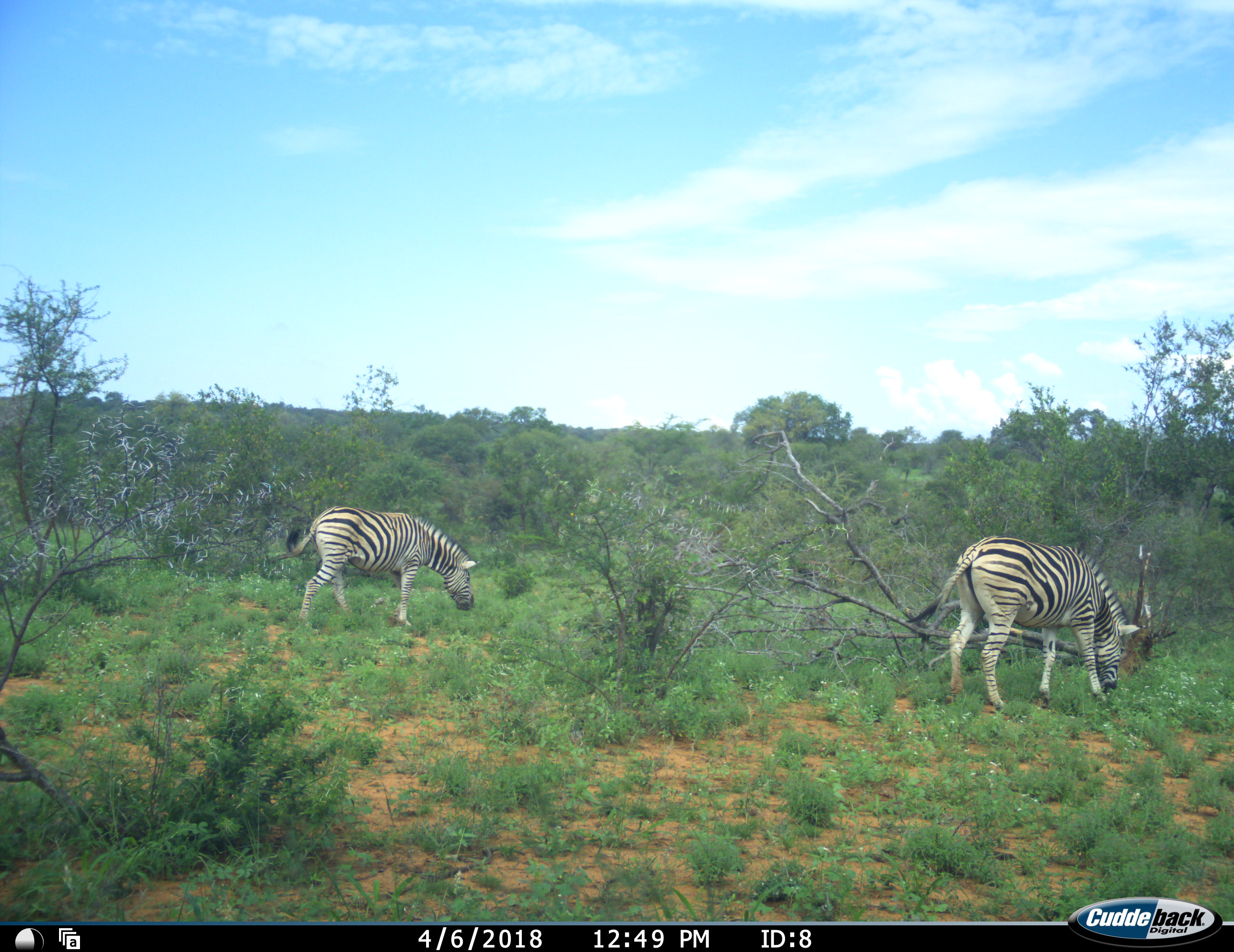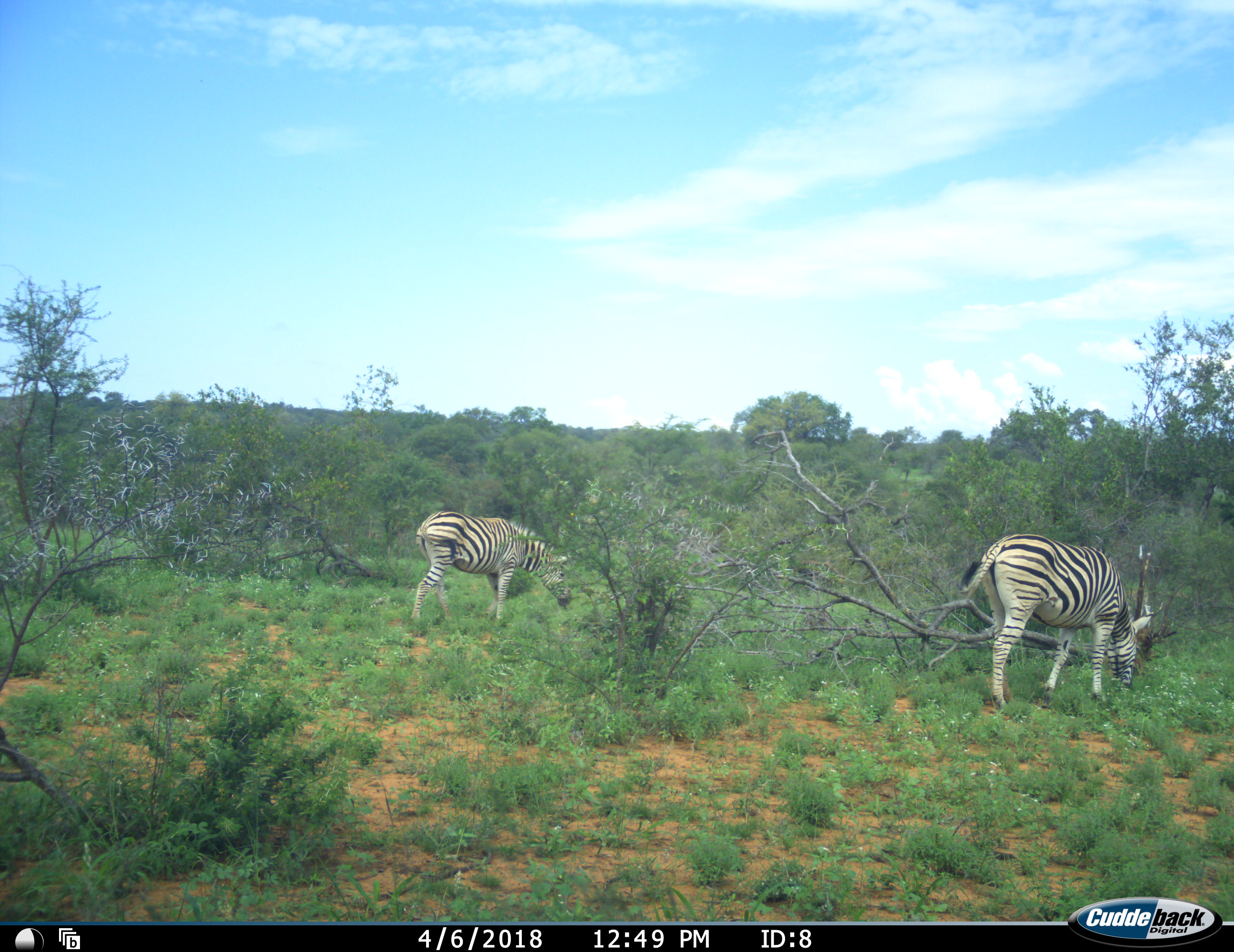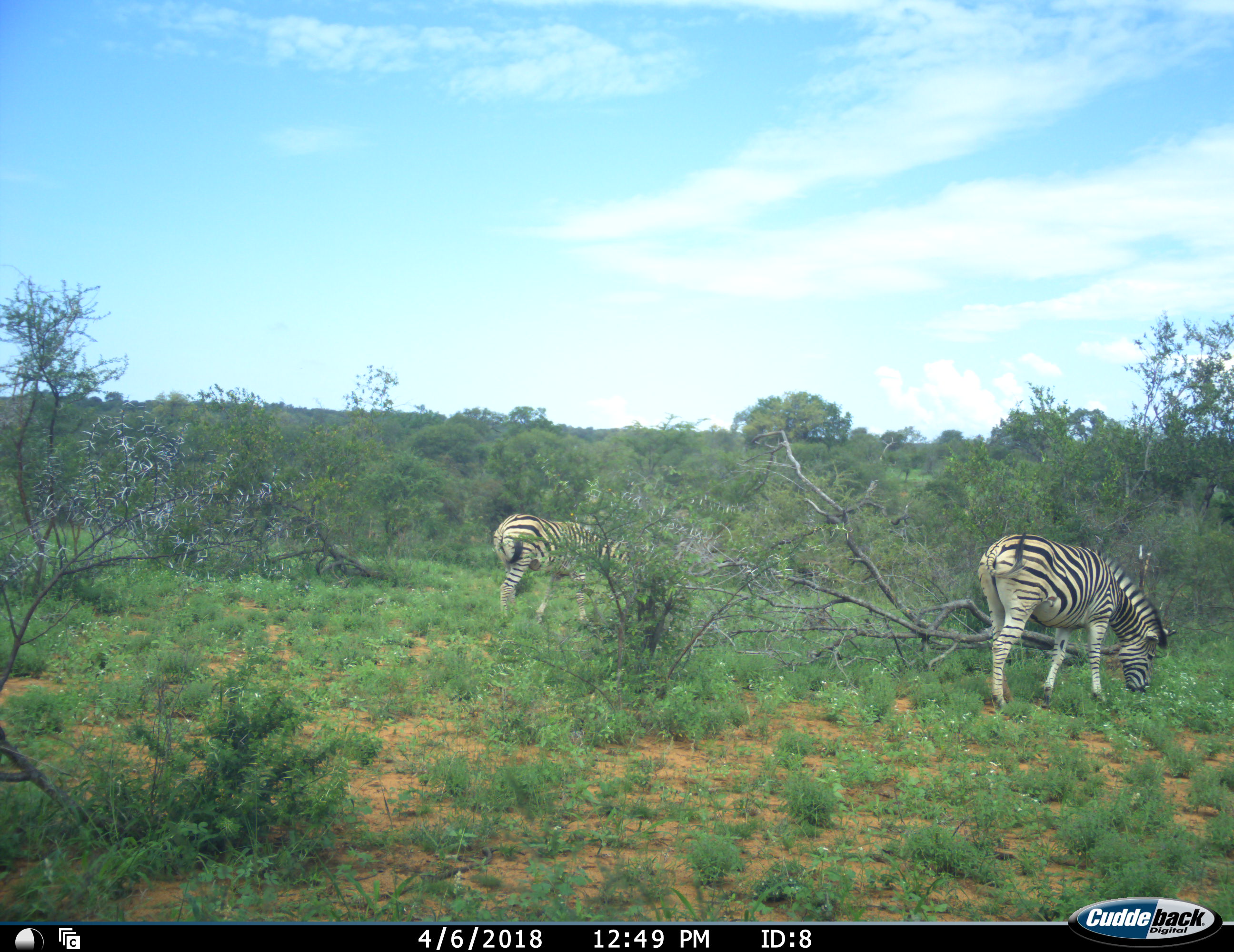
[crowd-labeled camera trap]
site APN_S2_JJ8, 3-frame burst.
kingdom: Animalia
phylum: Chordata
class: Mammalia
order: Perissodactyla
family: Equidae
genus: Equus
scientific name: Equus quagga burchellii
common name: burchell's zebra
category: zebraburchells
Zebraburchells (burchell's zebra) (Equus quagga burchellii), count 2. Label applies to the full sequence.